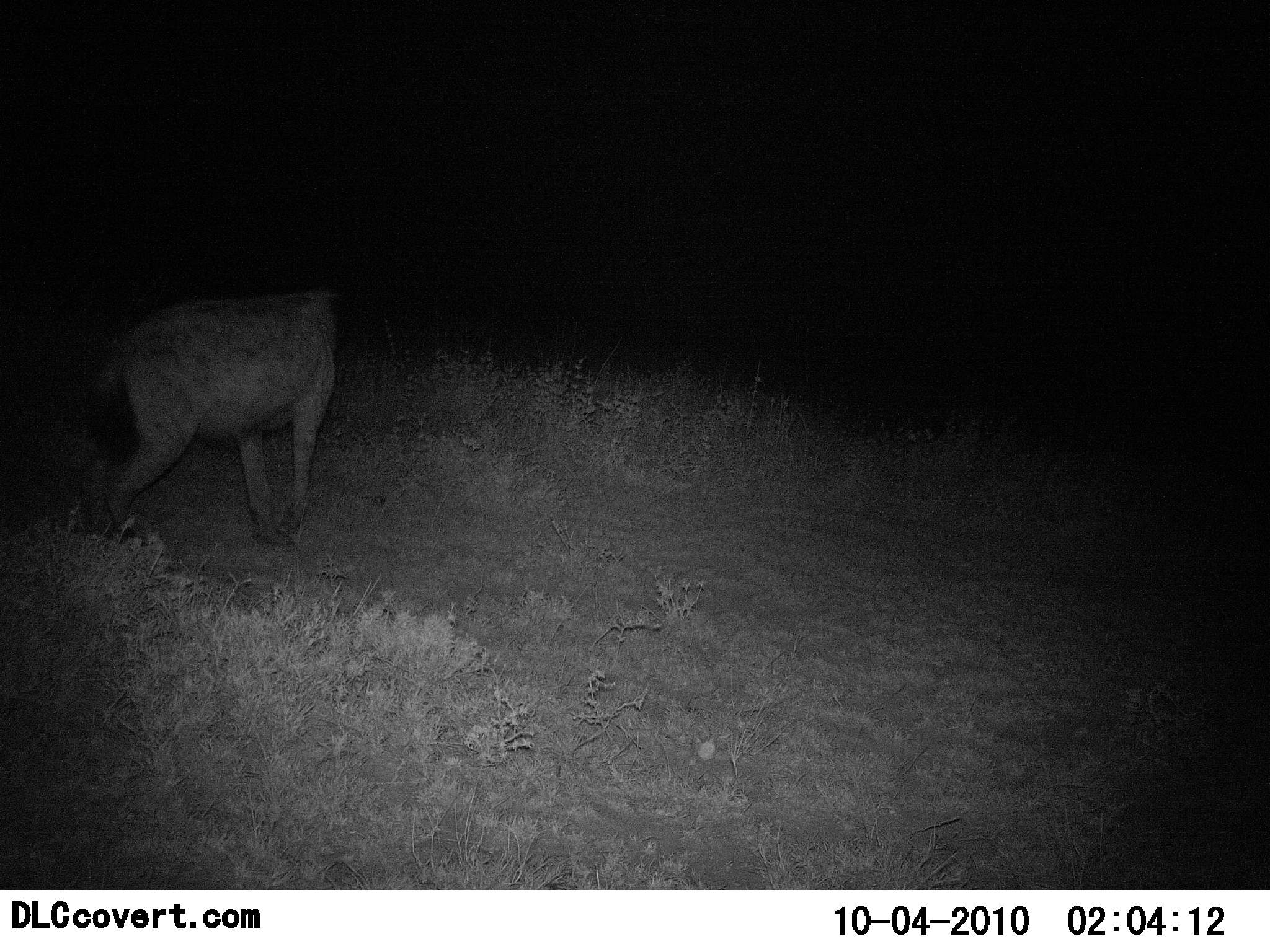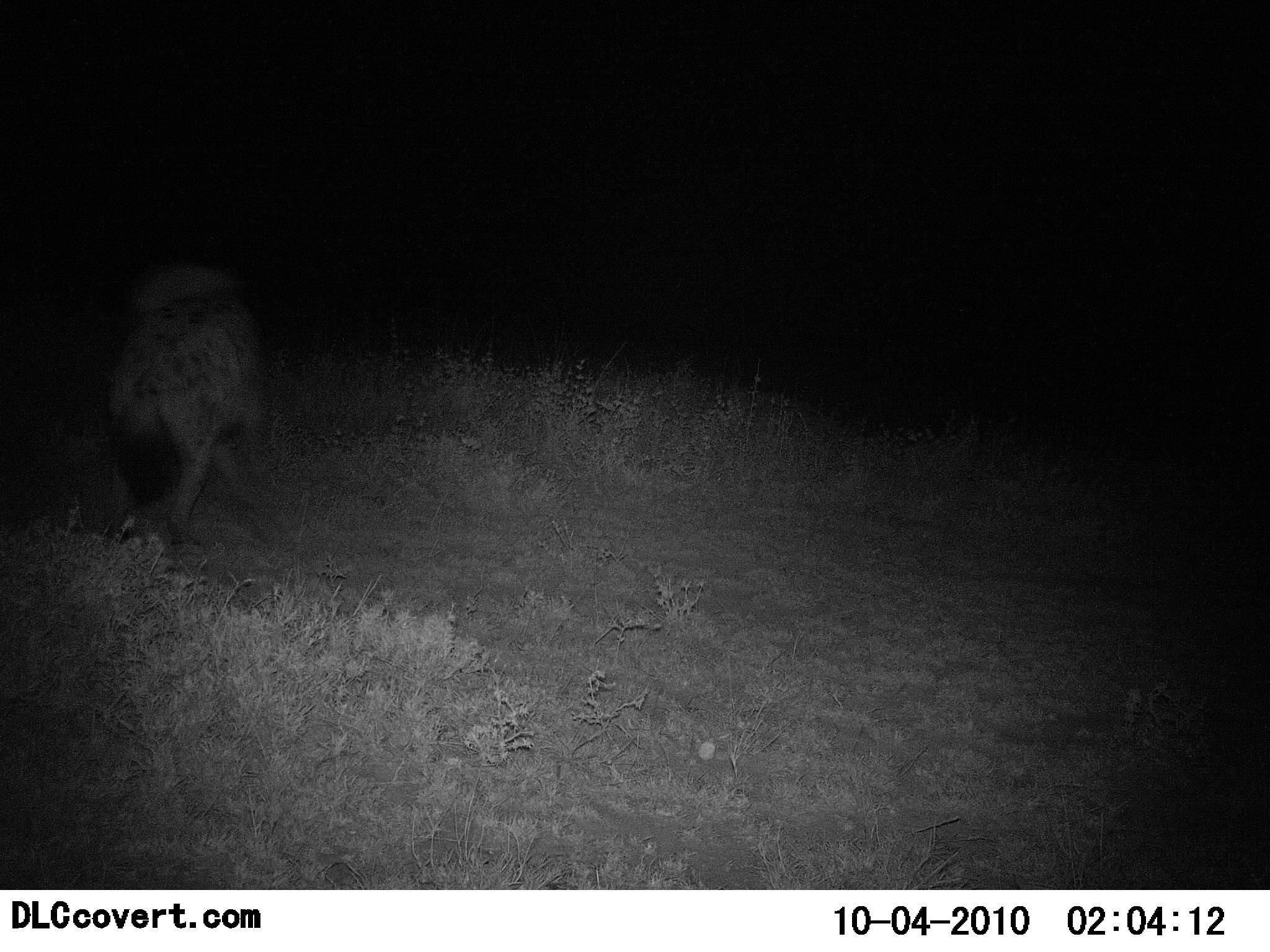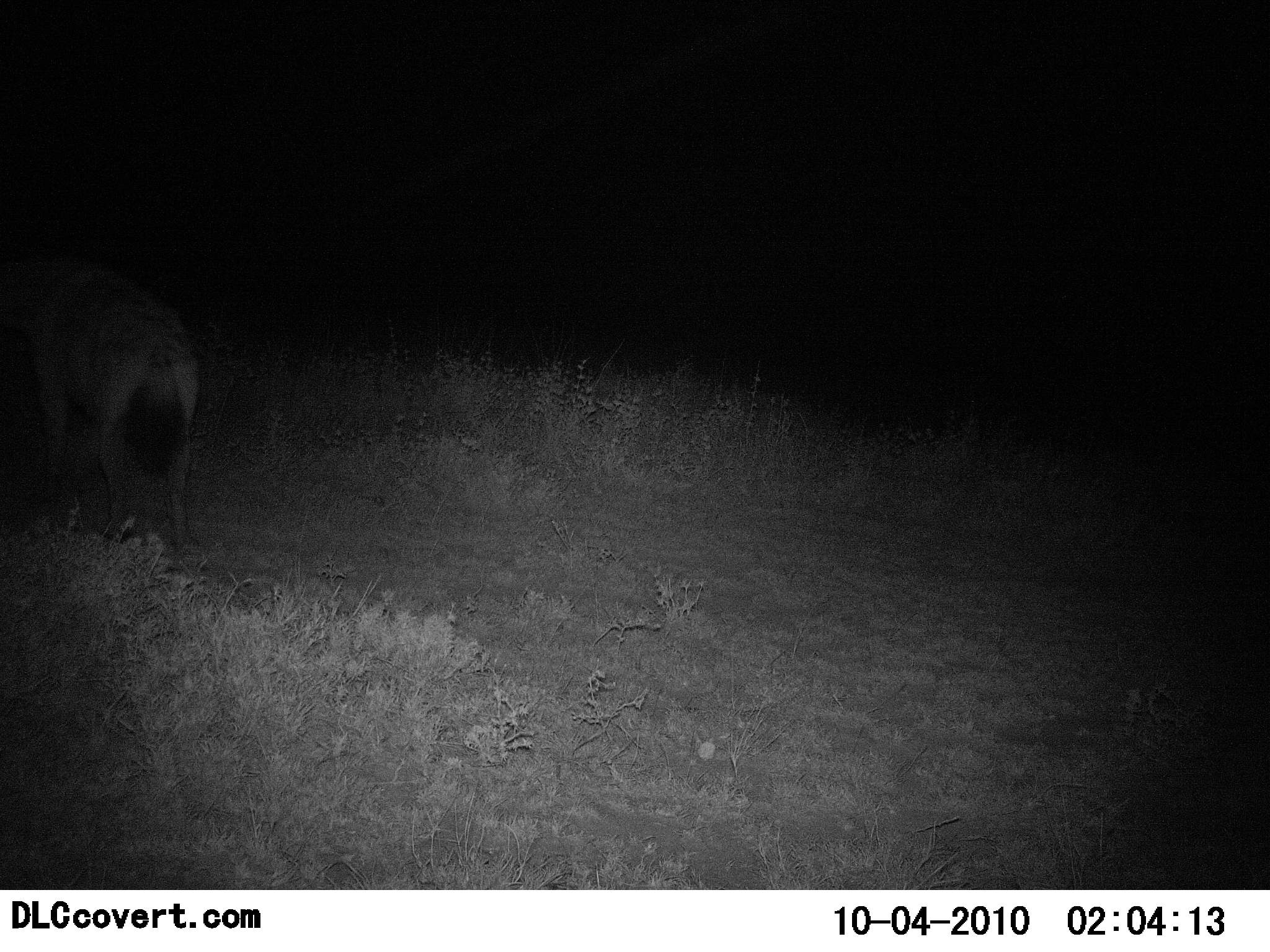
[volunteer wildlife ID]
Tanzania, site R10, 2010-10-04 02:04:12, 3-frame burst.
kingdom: Animalia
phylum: Chordata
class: Mammalia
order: Carnivora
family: Hyaenidae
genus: Crocuta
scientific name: Crocuta crocuta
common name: spotted hyena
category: hyenaspotted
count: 1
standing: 7%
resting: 0%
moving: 86%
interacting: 7%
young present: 0%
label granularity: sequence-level